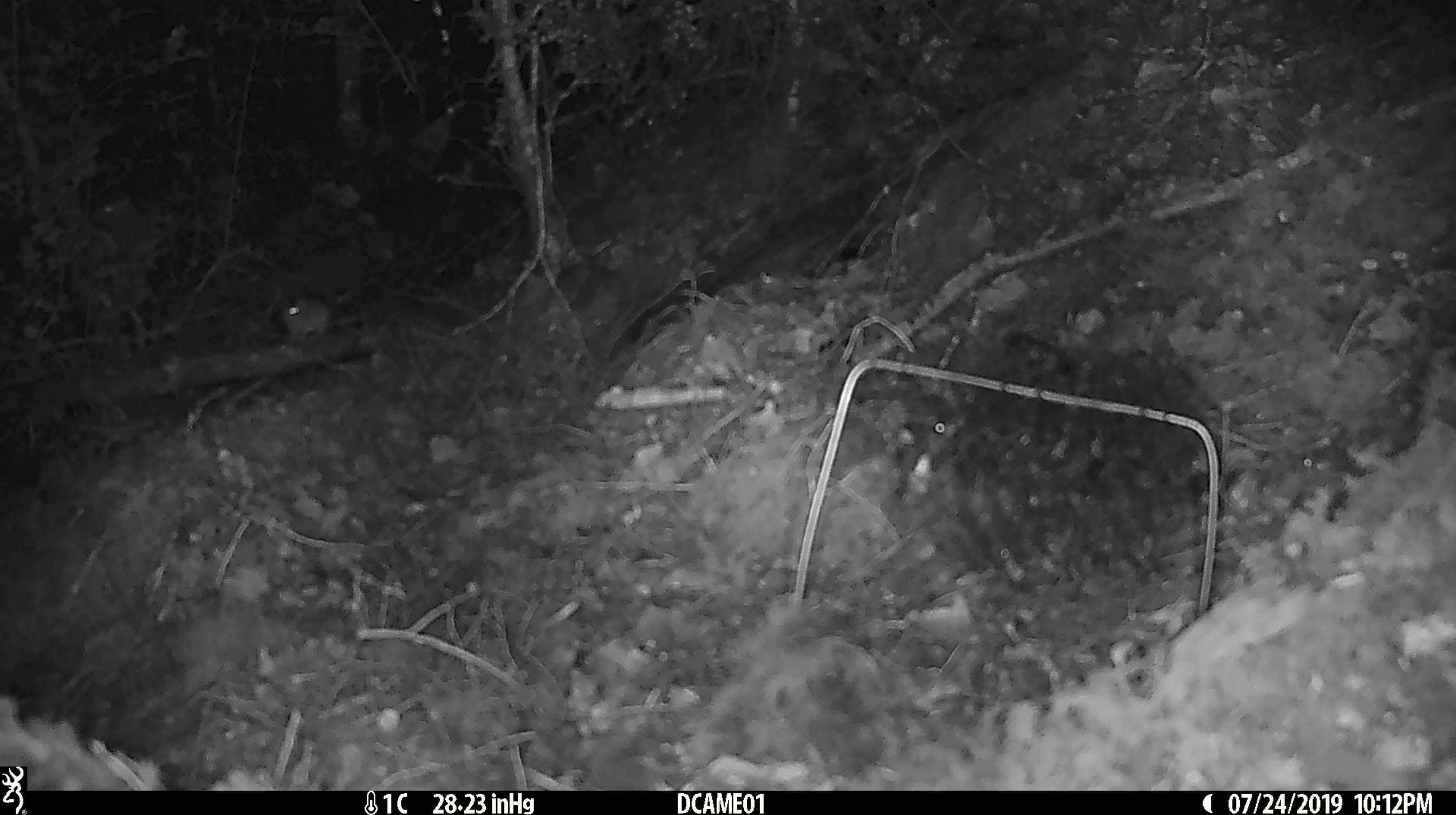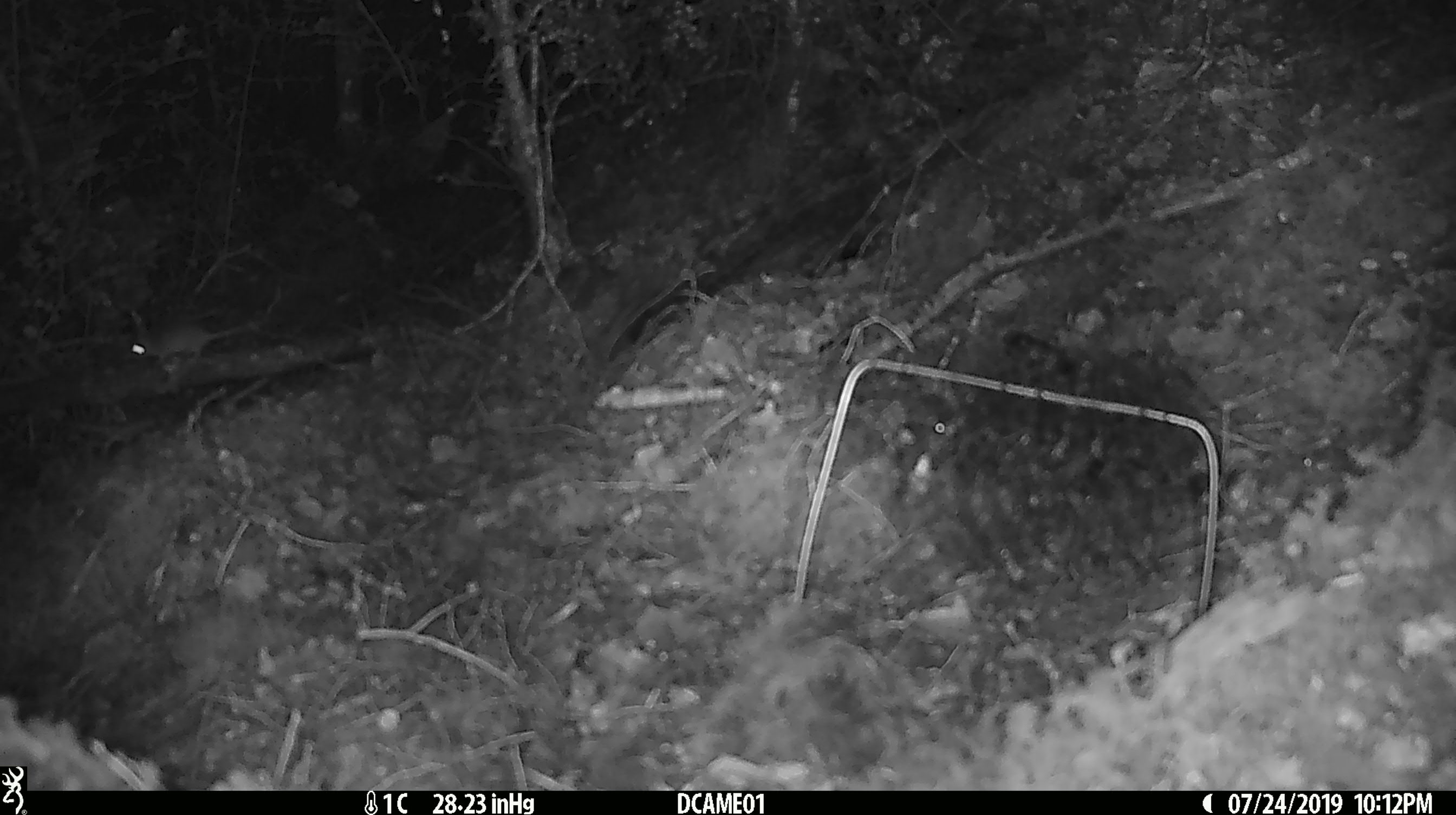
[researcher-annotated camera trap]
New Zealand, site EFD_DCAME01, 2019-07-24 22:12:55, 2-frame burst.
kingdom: Animalia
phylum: Chordata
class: Mammalia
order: Rodentia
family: Muridae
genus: Mus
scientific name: Mus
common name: mouse